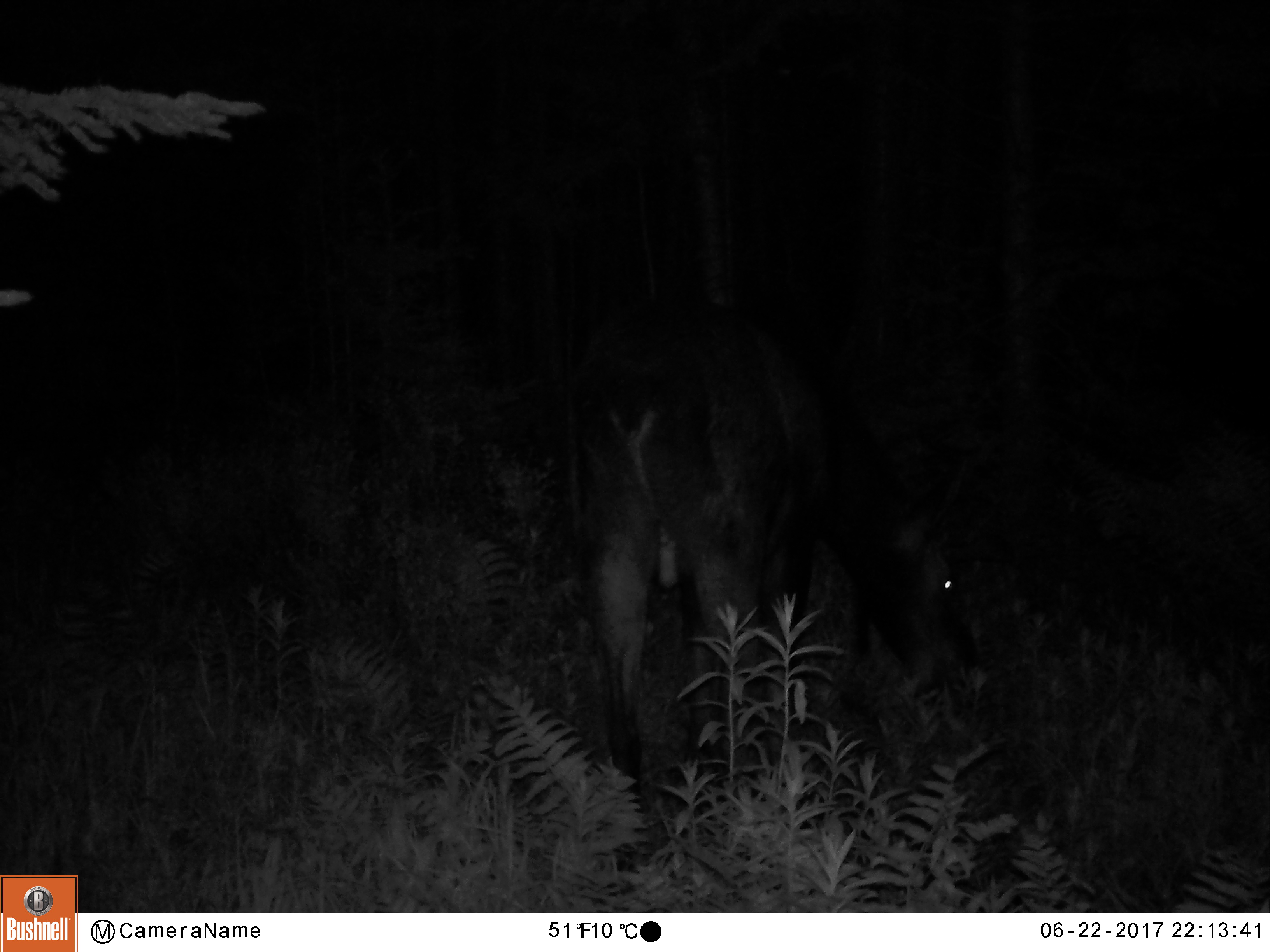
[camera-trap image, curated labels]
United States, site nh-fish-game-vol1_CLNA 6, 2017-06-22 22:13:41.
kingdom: Animalia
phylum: Chordata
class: Mammalia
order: Artiodactyla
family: Cervidae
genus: Alces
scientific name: Alces alces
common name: moose